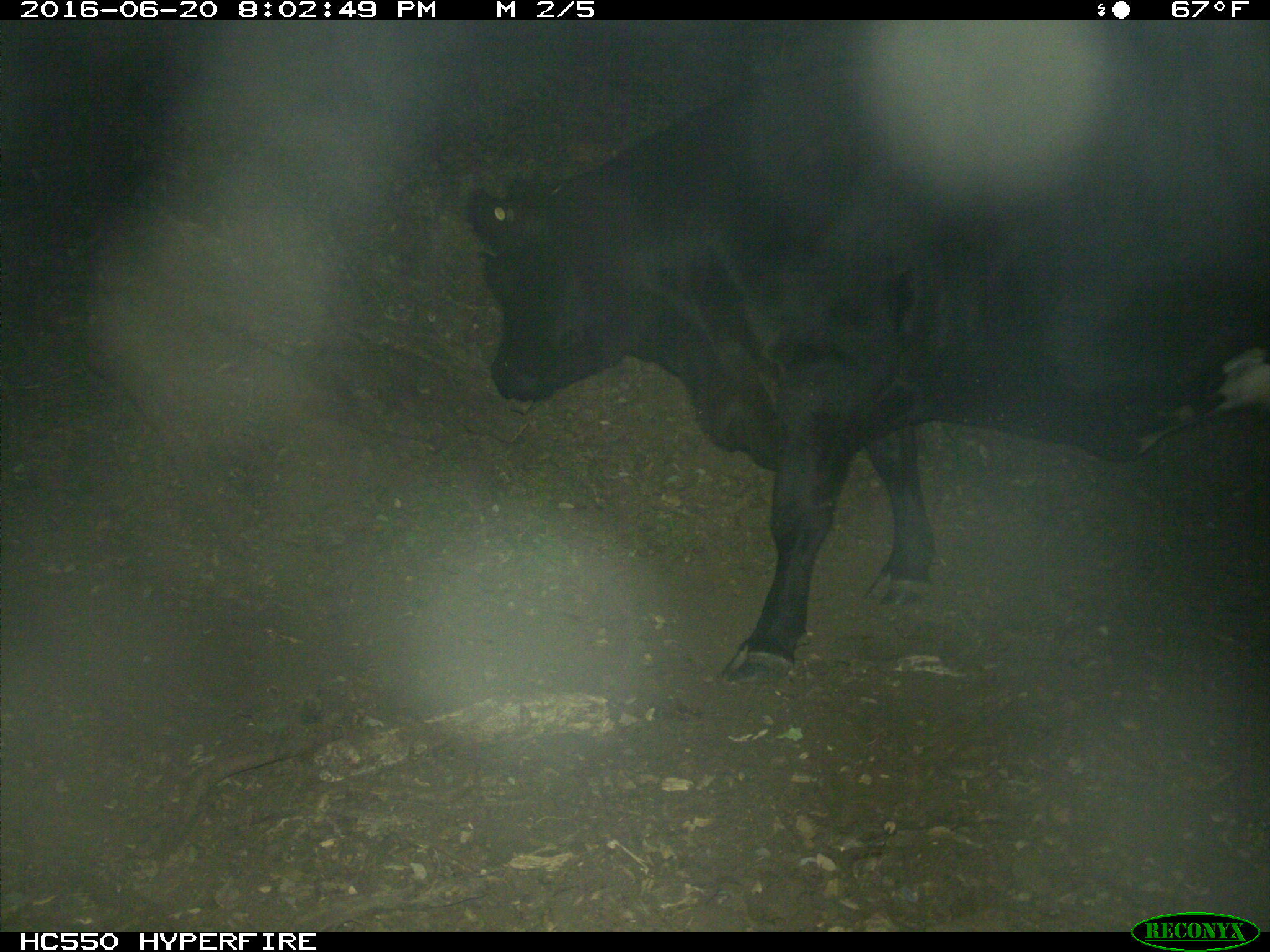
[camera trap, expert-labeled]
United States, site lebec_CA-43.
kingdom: Animalia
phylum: Chordata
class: Mammalia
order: Artiodactyla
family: Bovidae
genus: Bos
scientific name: Bos taurus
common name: domestic cow